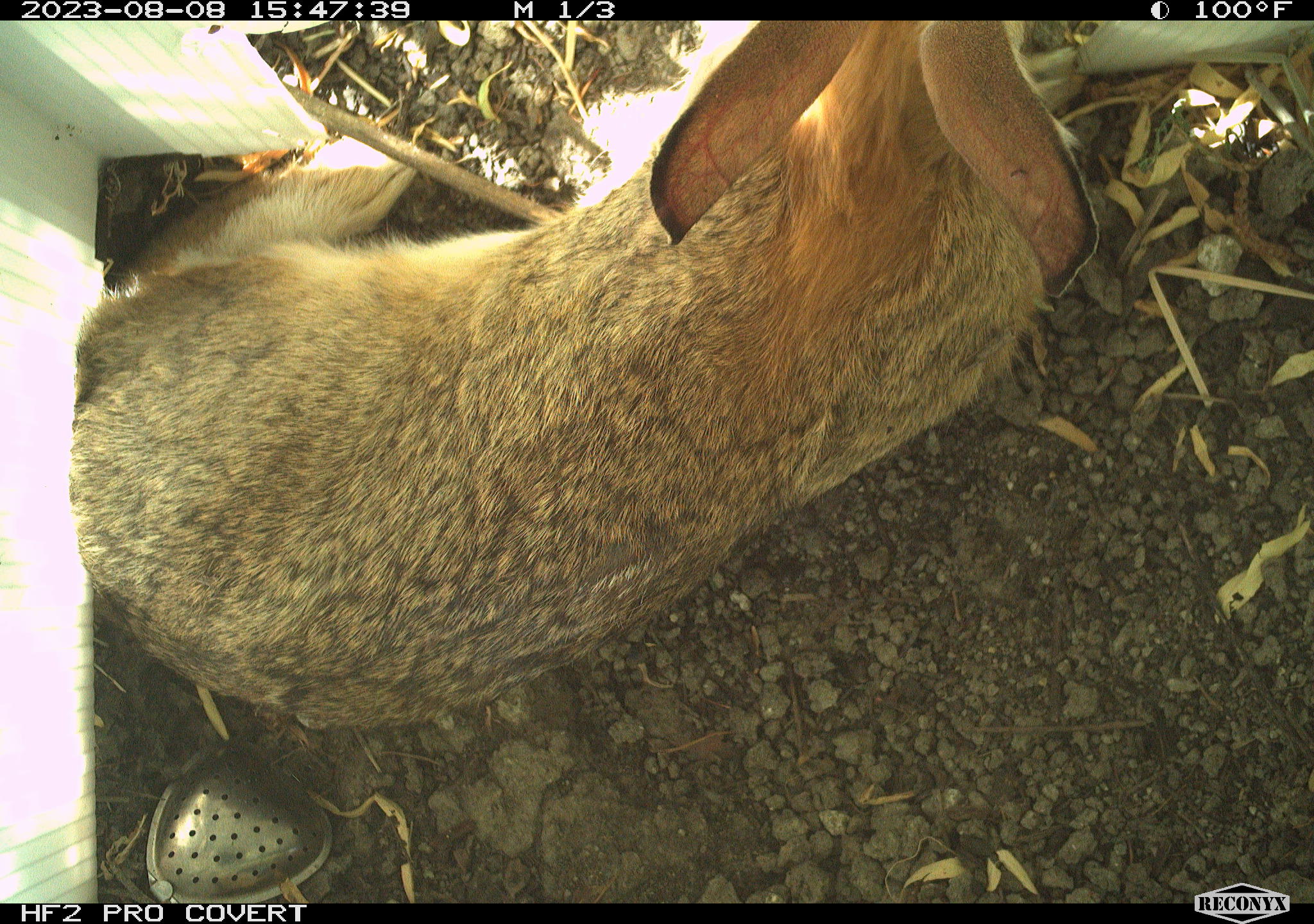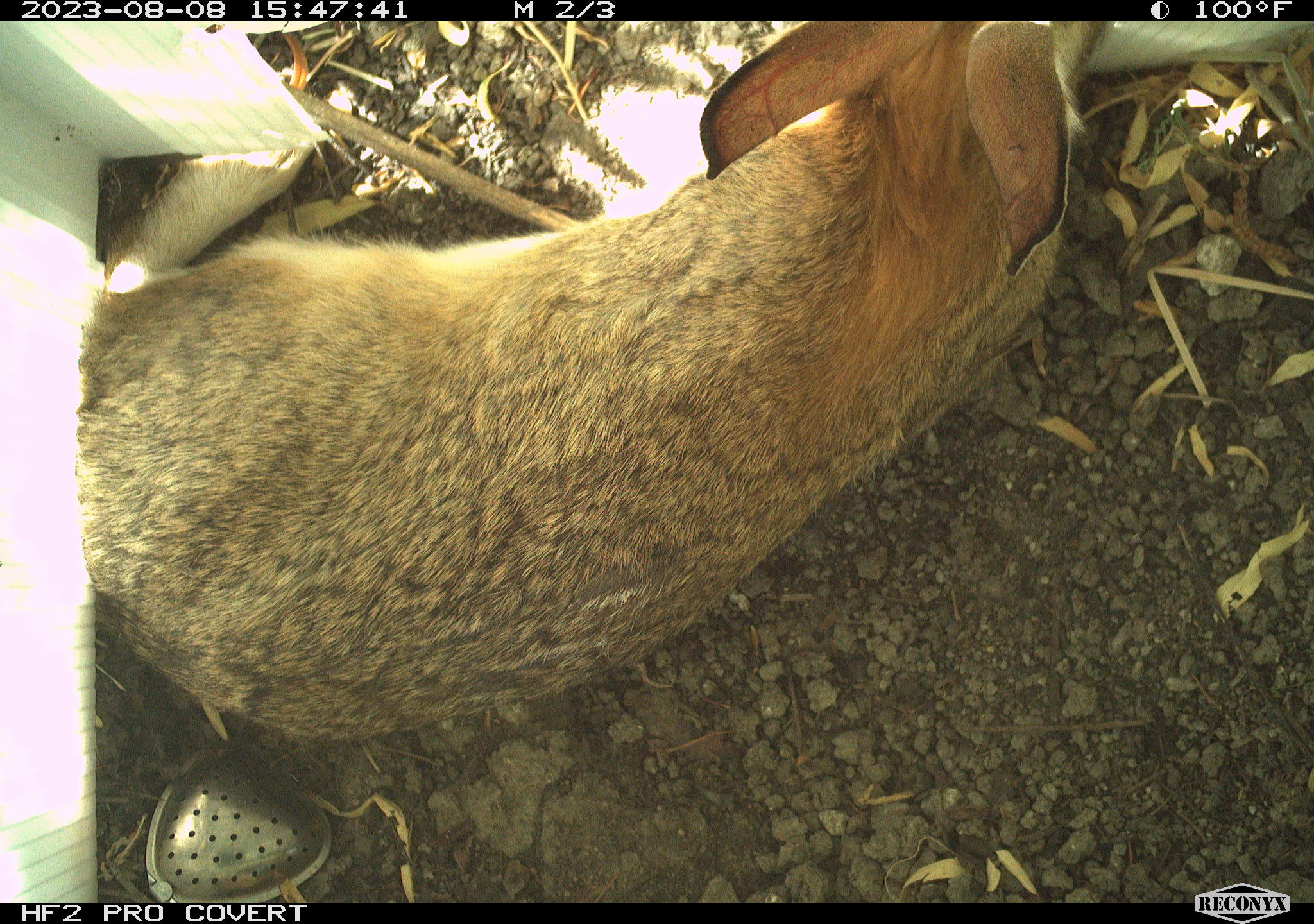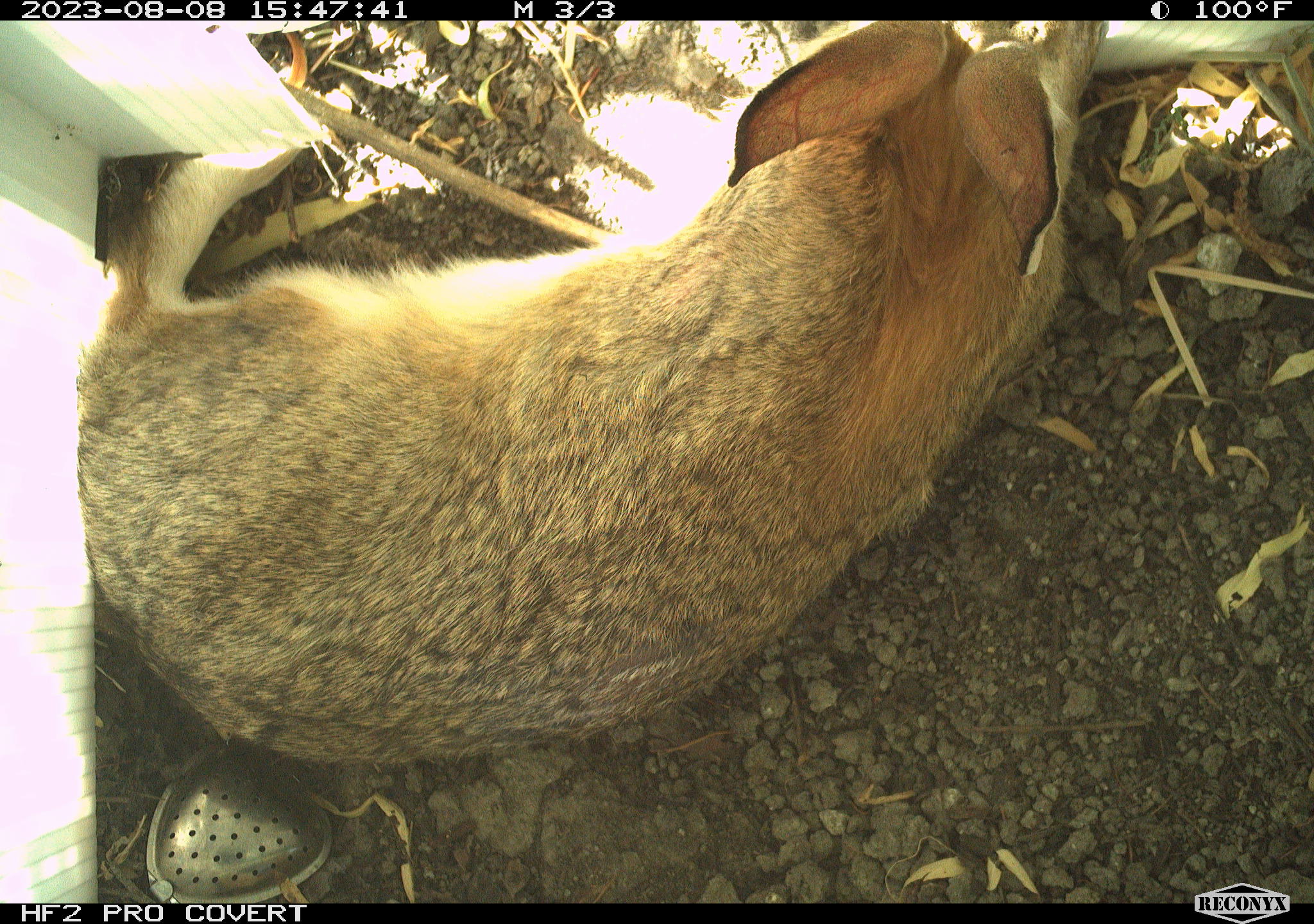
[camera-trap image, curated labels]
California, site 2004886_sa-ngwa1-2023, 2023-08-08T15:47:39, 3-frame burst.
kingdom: Animalia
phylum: Chordata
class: Mammalia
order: Lagomorpha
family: Leporidae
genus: Sylvilagus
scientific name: Sylvilagus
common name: cottontail rabbits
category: sylvilagus species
Sylvilagus species (cottontail rabbits) (Sylvilagus).